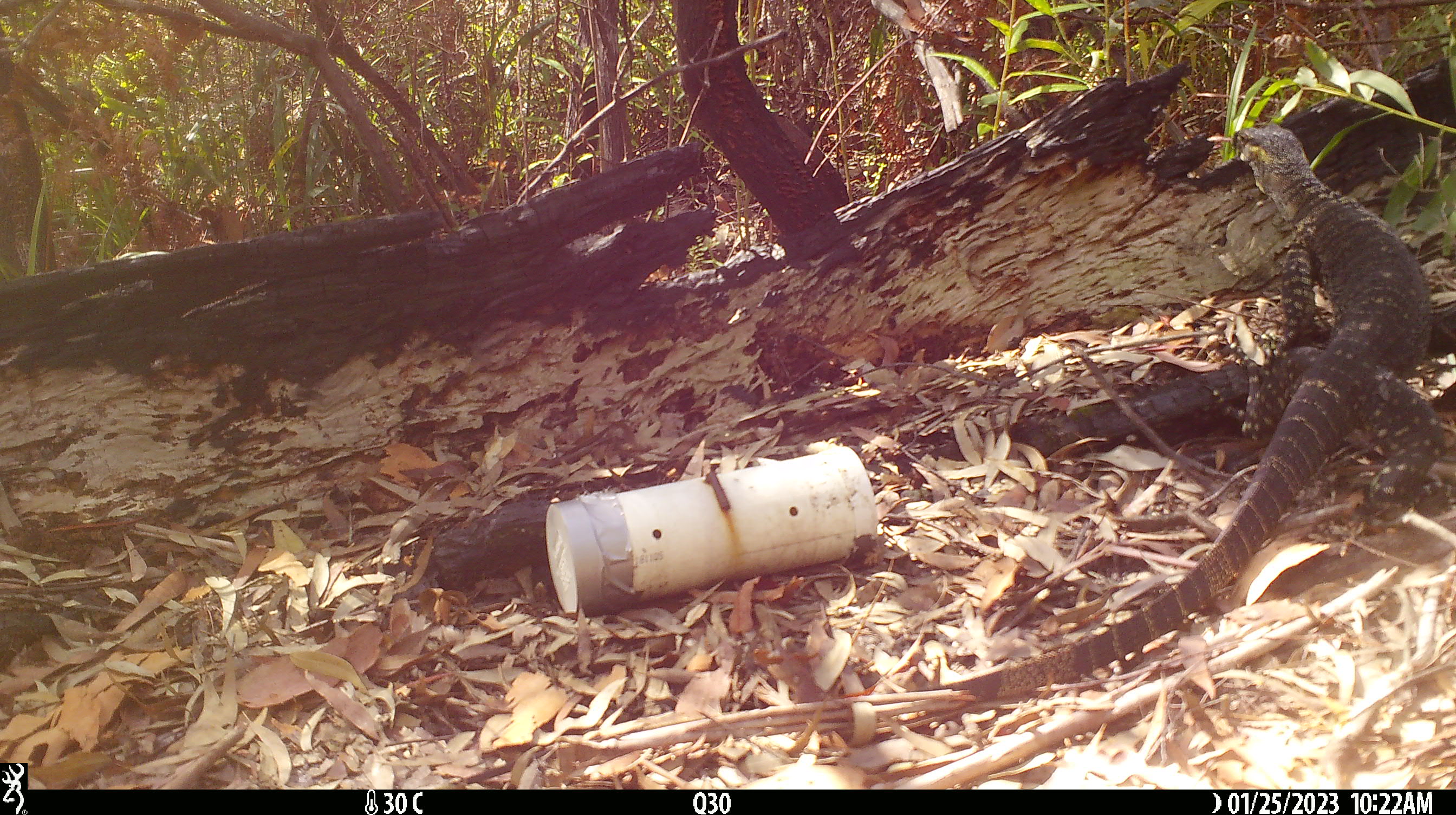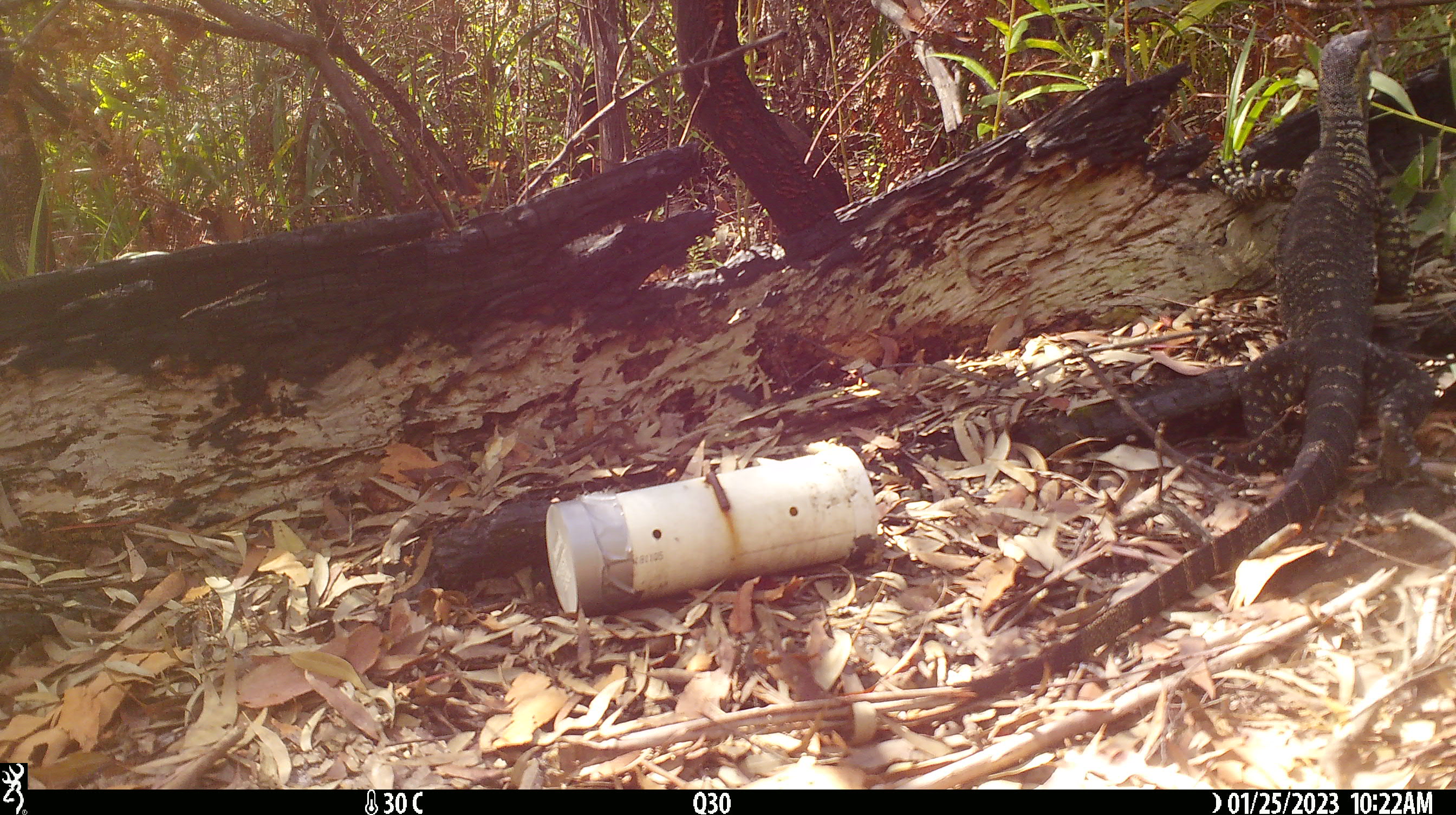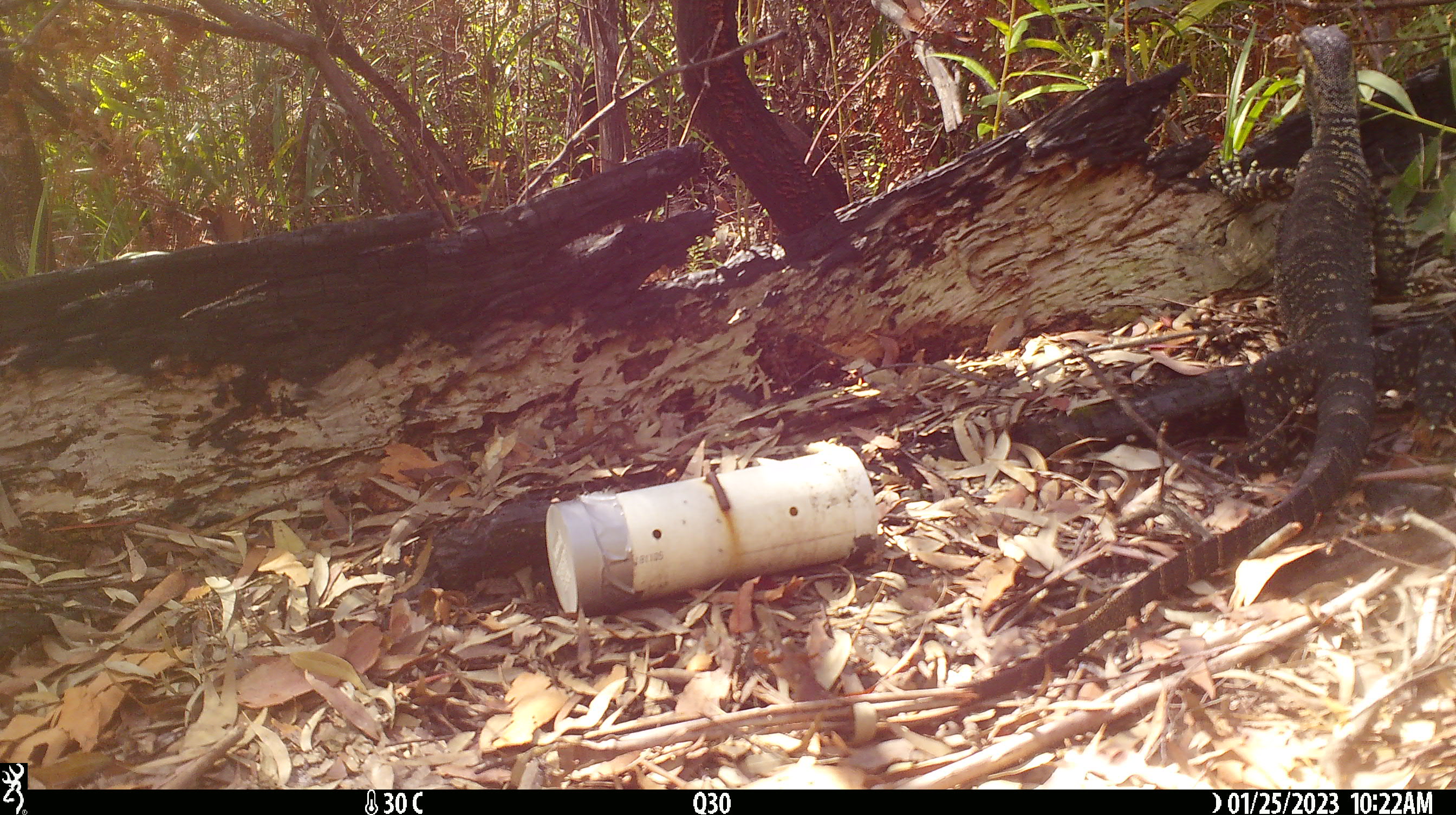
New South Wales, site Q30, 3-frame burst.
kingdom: Animalia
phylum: Chordata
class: Reptilia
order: Squamata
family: Varanidae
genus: Varanus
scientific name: Varanus varius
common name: lace monitor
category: goanna